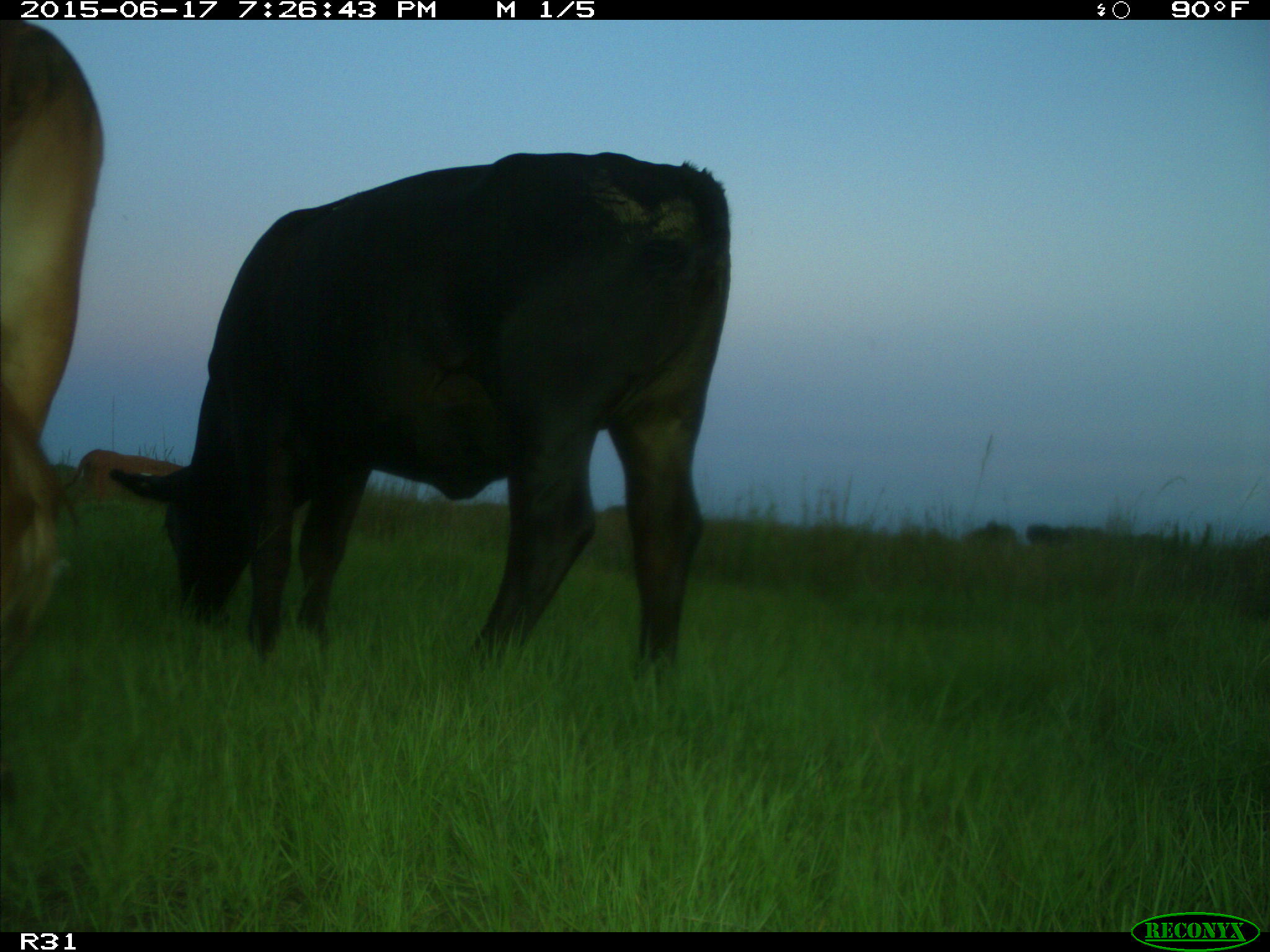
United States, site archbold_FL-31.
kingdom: Animalia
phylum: Chordata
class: Mammalia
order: Artiodactyla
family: Bovidae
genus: Bos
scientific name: Bos taurus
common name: domestic cow